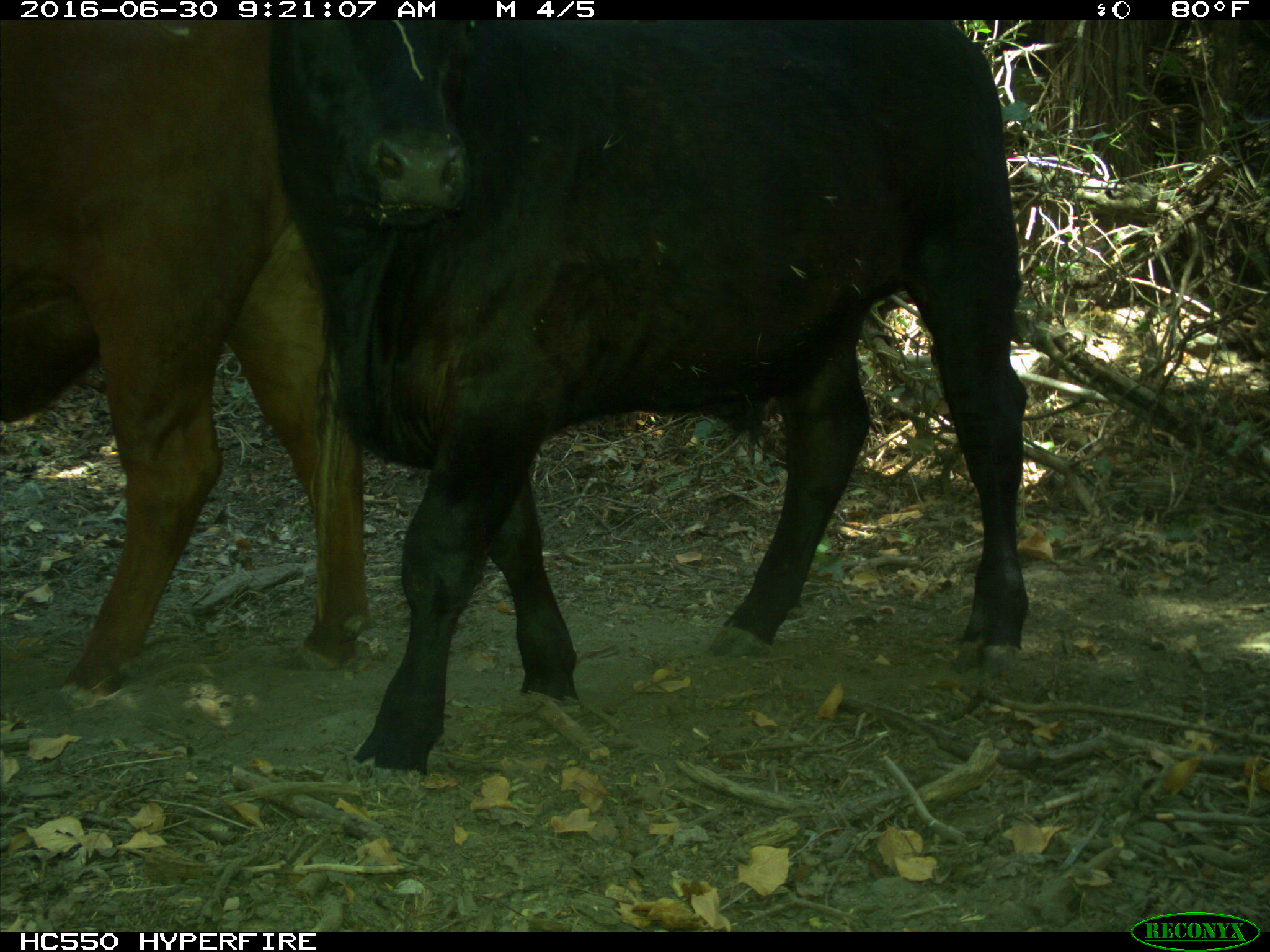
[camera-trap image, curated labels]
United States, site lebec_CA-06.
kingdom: Animalia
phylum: Chordata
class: Mammalia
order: Artiodactyla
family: Bovidae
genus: Bos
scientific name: Bos taurus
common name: domestic cow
Bos taurus (domestic cow).